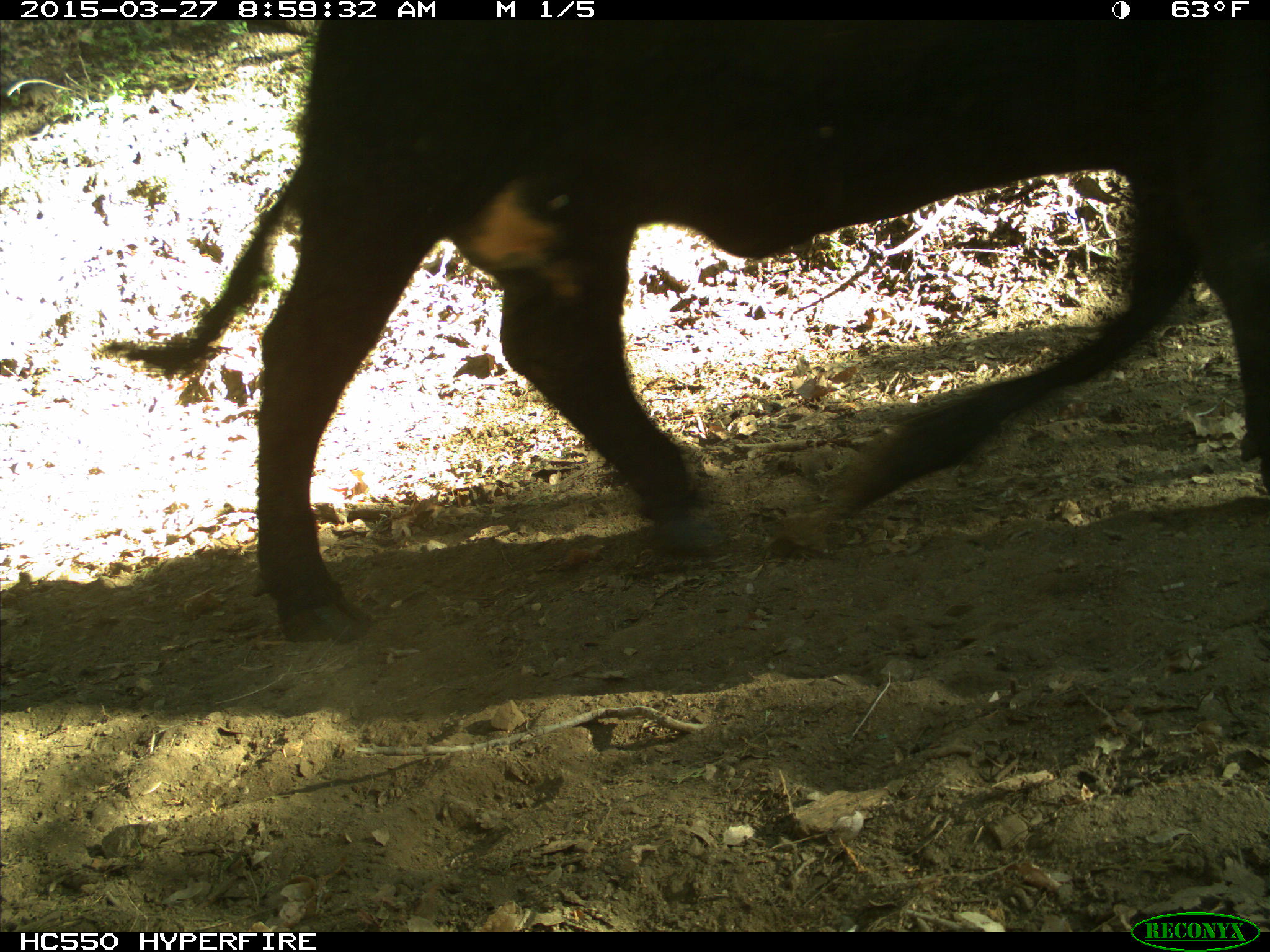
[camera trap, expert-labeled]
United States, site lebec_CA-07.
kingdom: Animalia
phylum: Chordata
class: Mammalia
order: Artiodactyla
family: Bovidae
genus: Bos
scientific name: Bos taurus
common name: domestic cow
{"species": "Bos taurus (domestic cow)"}